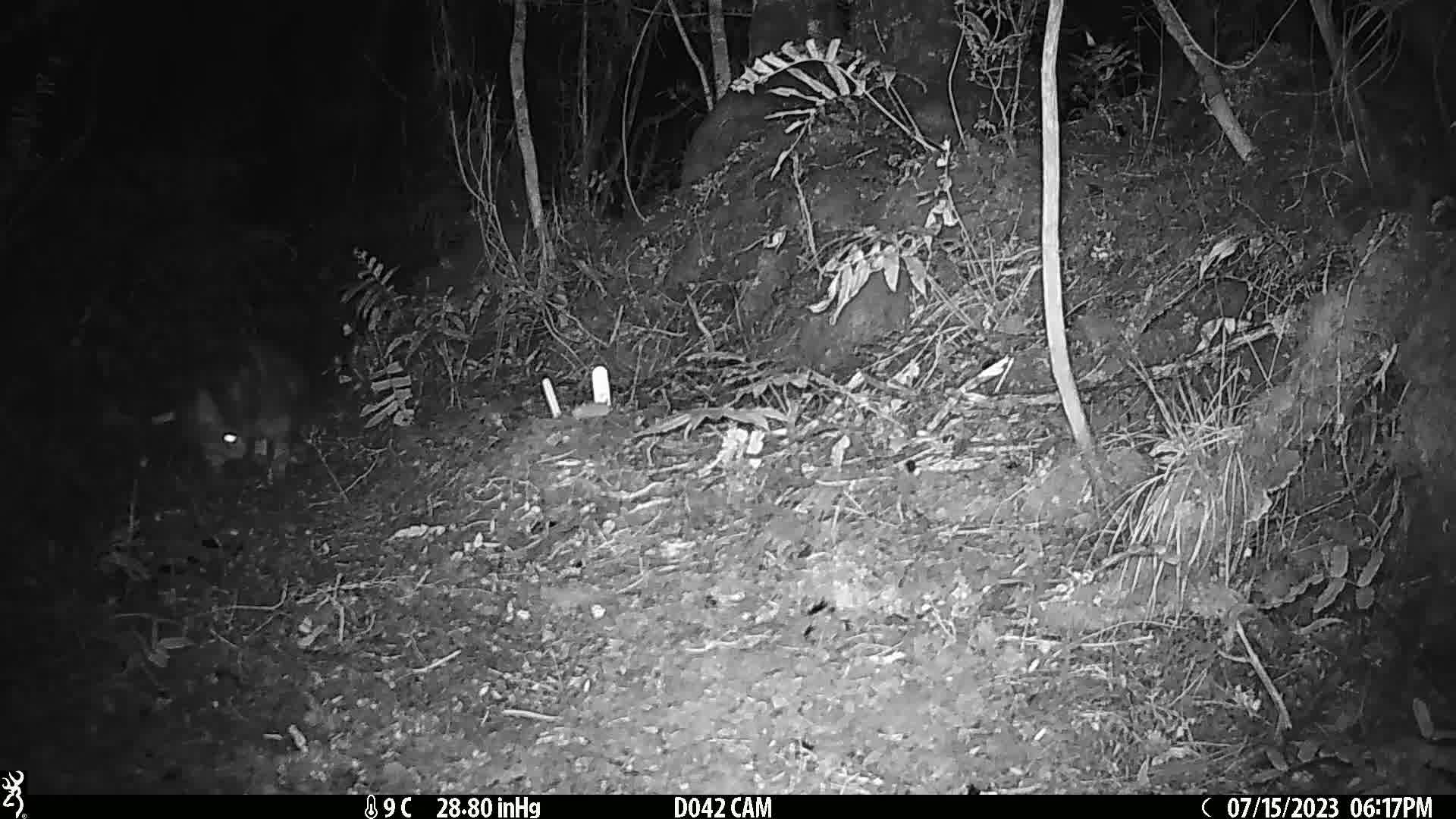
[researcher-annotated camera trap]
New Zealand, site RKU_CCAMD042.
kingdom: Animalia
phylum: Chordata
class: Mammalia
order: Carnivora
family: Felidae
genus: Felis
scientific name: Felis catus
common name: domestic cat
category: cat